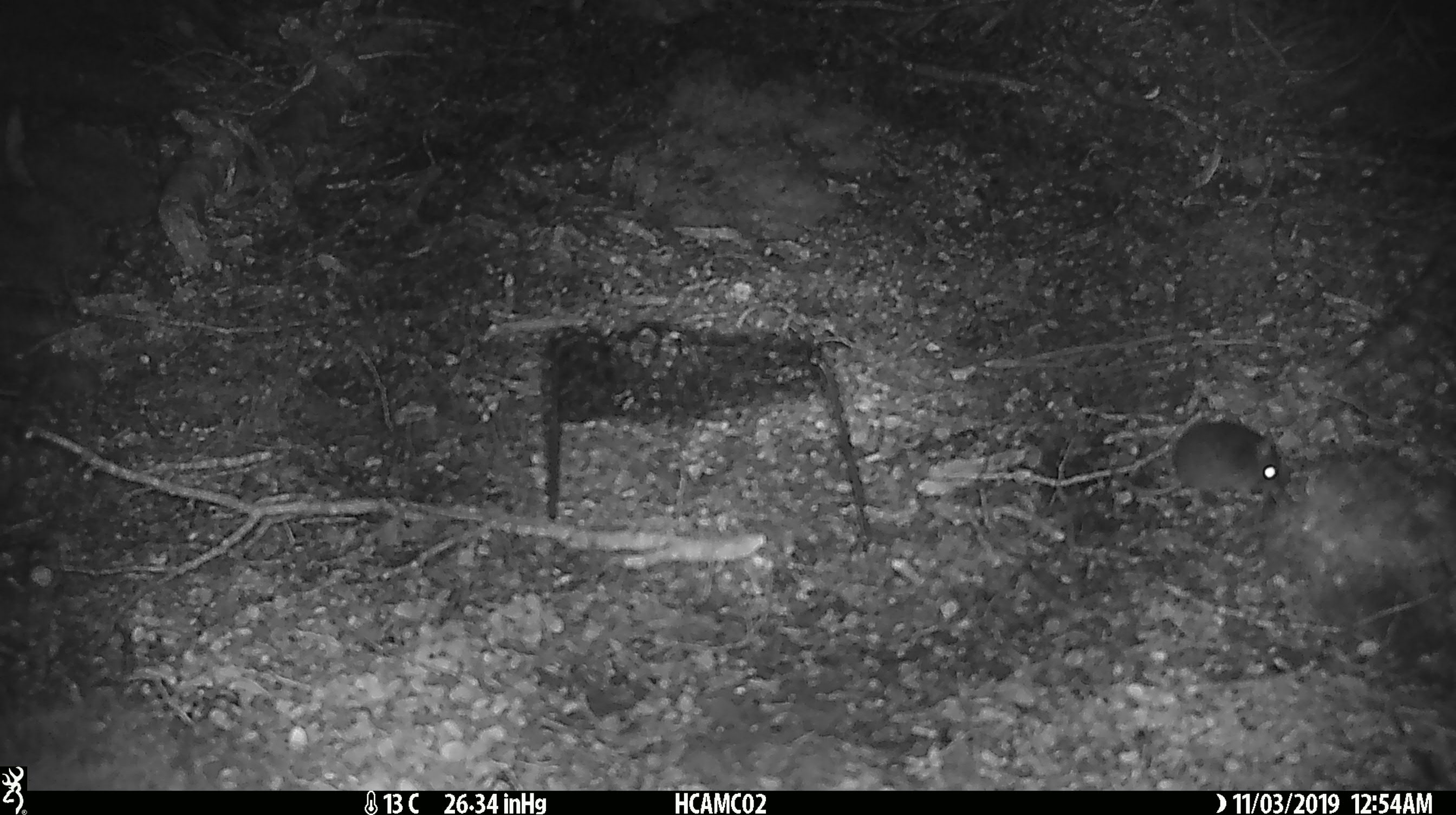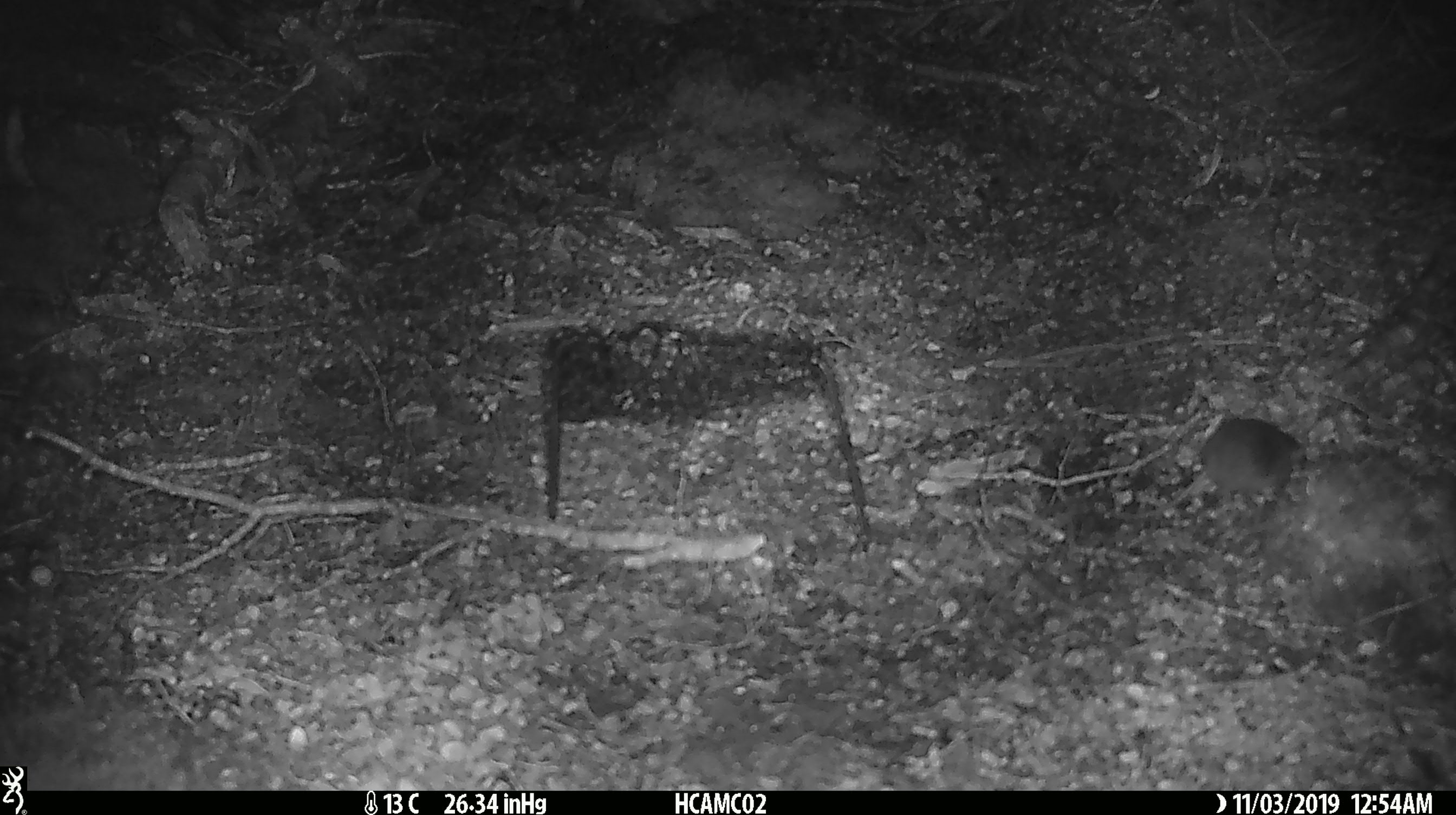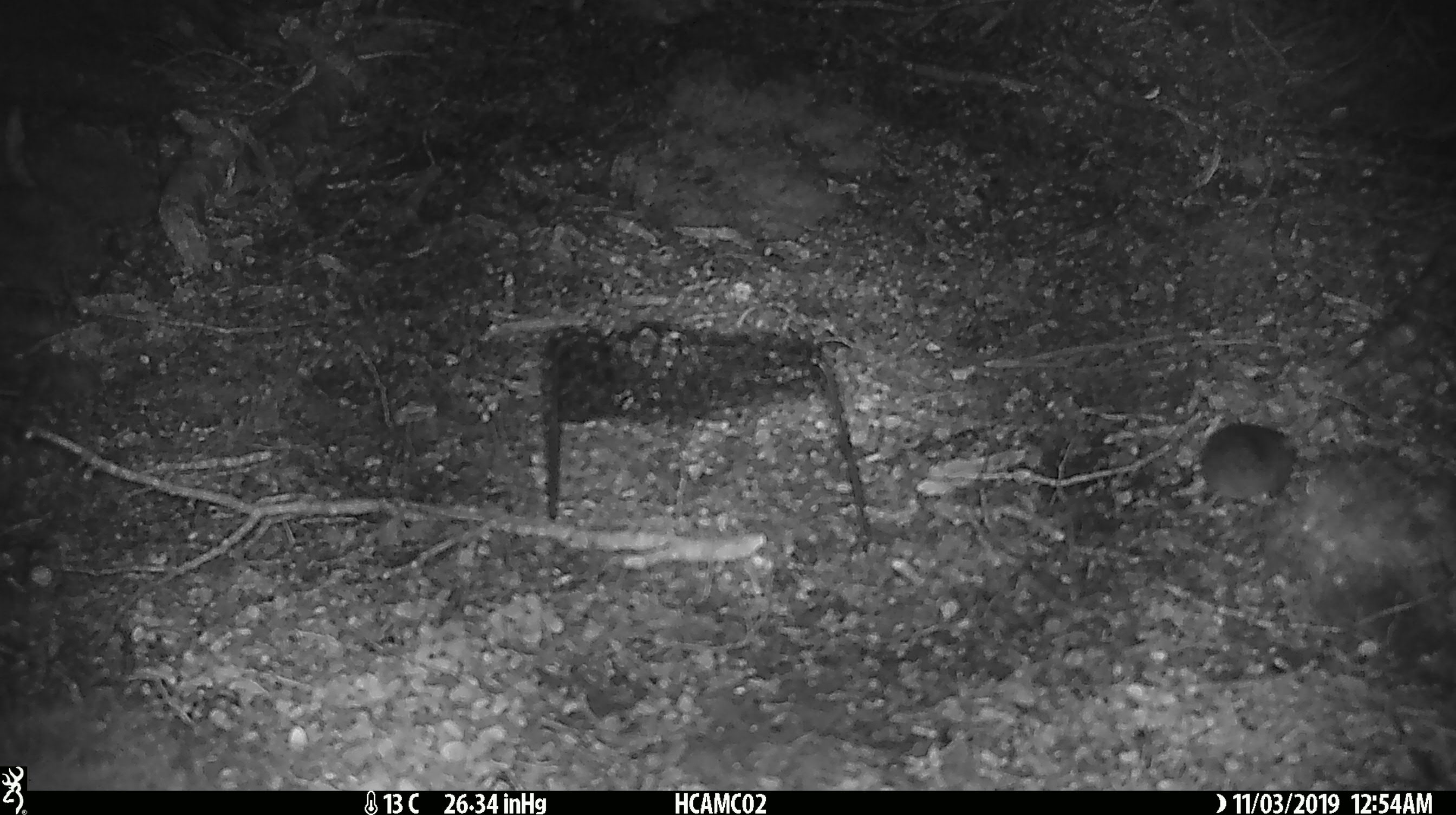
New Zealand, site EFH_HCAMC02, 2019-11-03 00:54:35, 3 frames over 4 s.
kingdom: Animalia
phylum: Chordata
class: Mammalia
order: Rodentia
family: Muridae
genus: Mus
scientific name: Mus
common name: mouse